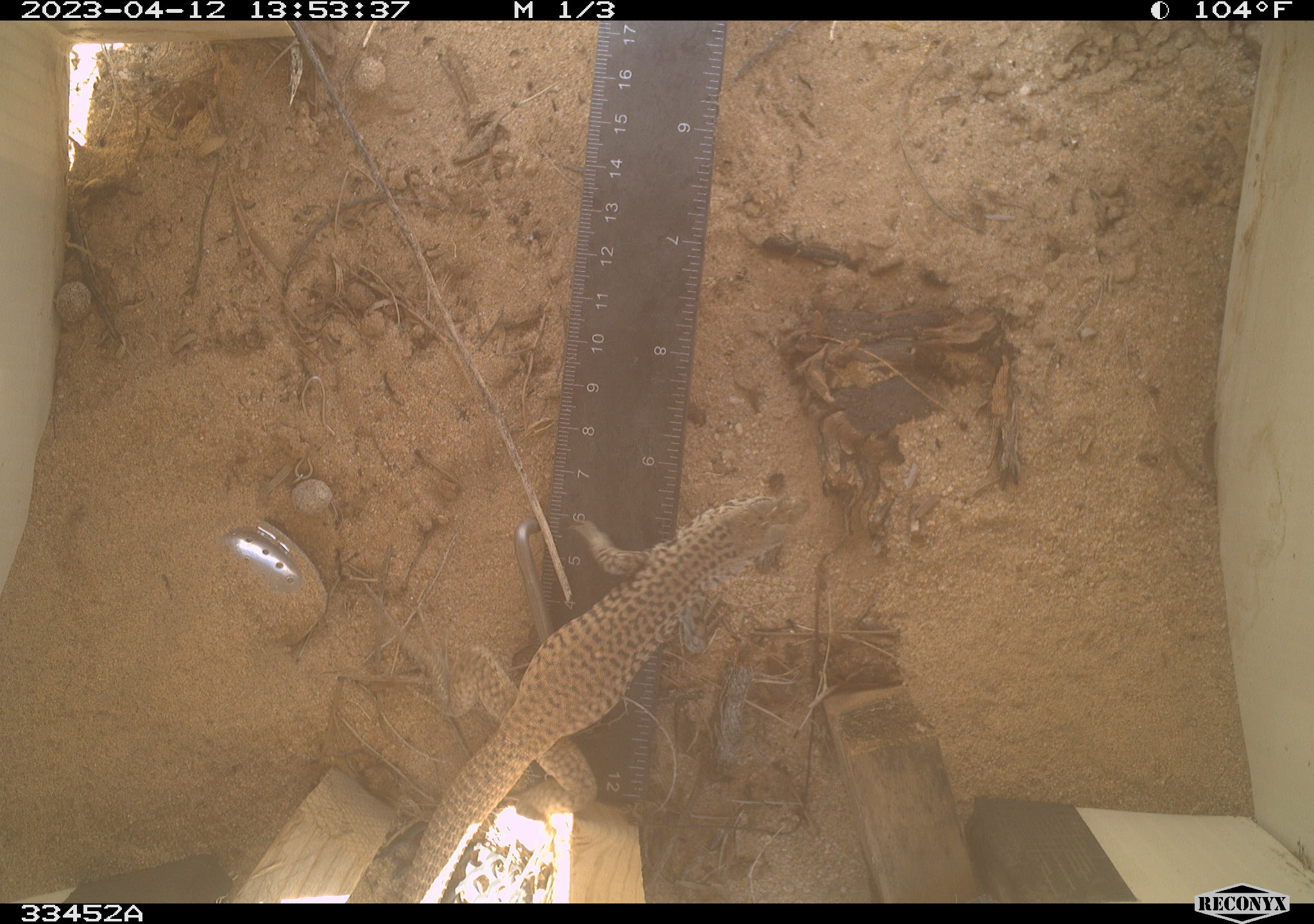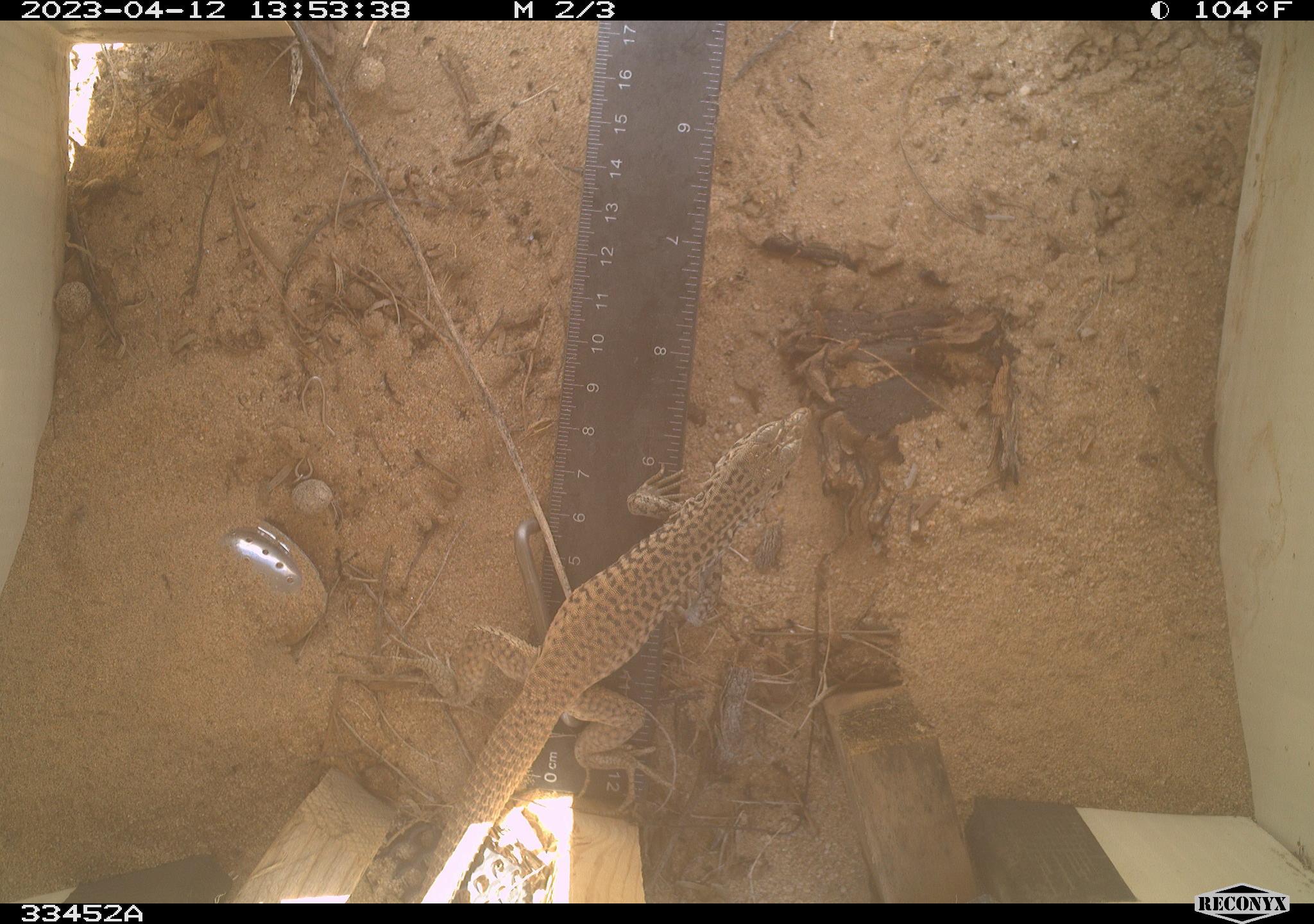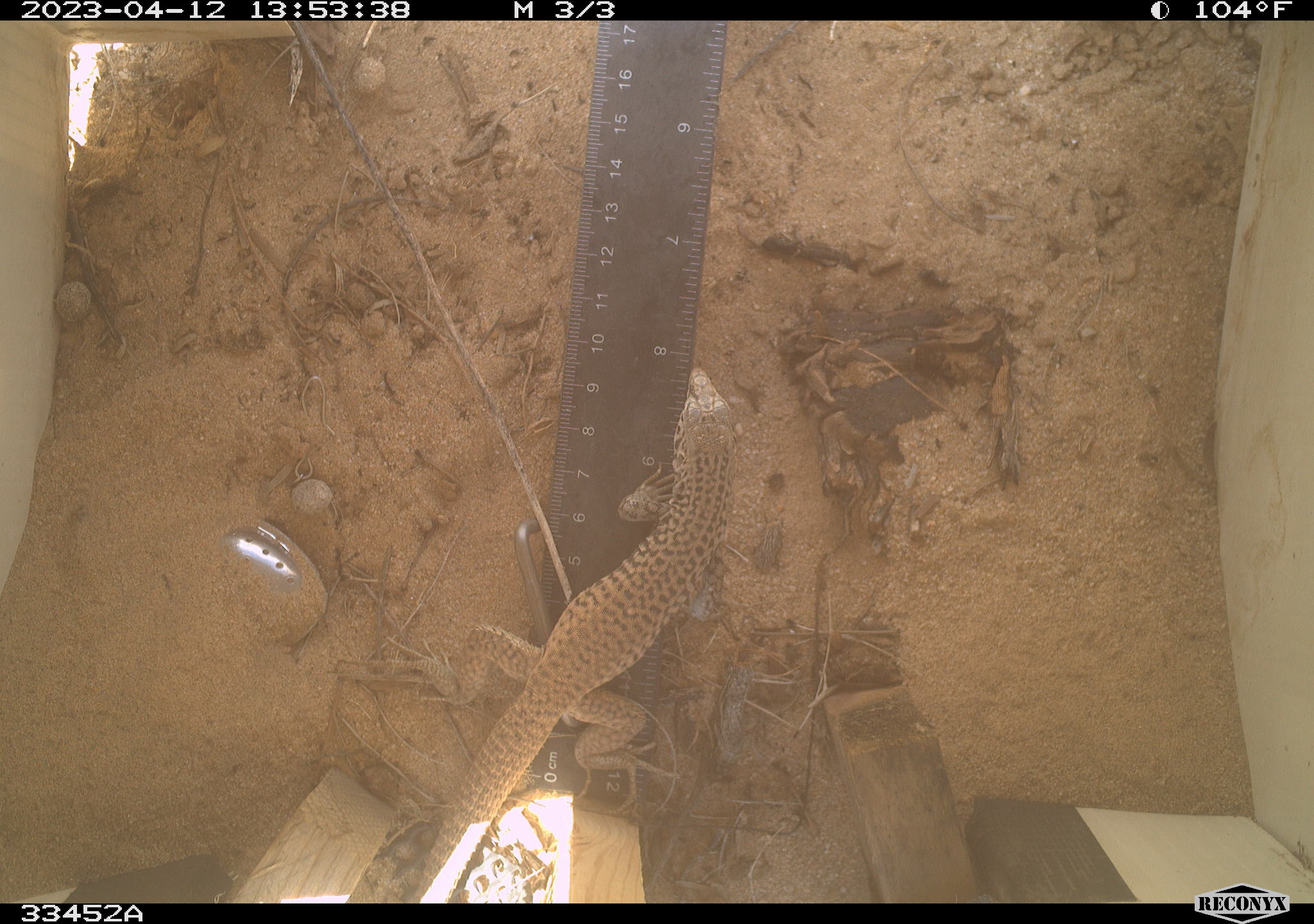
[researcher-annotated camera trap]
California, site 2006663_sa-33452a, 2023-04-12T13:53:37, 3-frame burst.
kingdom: Animalia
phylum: Chordata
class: Reptilia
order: Squamata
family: Teiidae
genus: Aspidoscelis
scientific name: Aspidoscelis tigris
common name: western whiptail